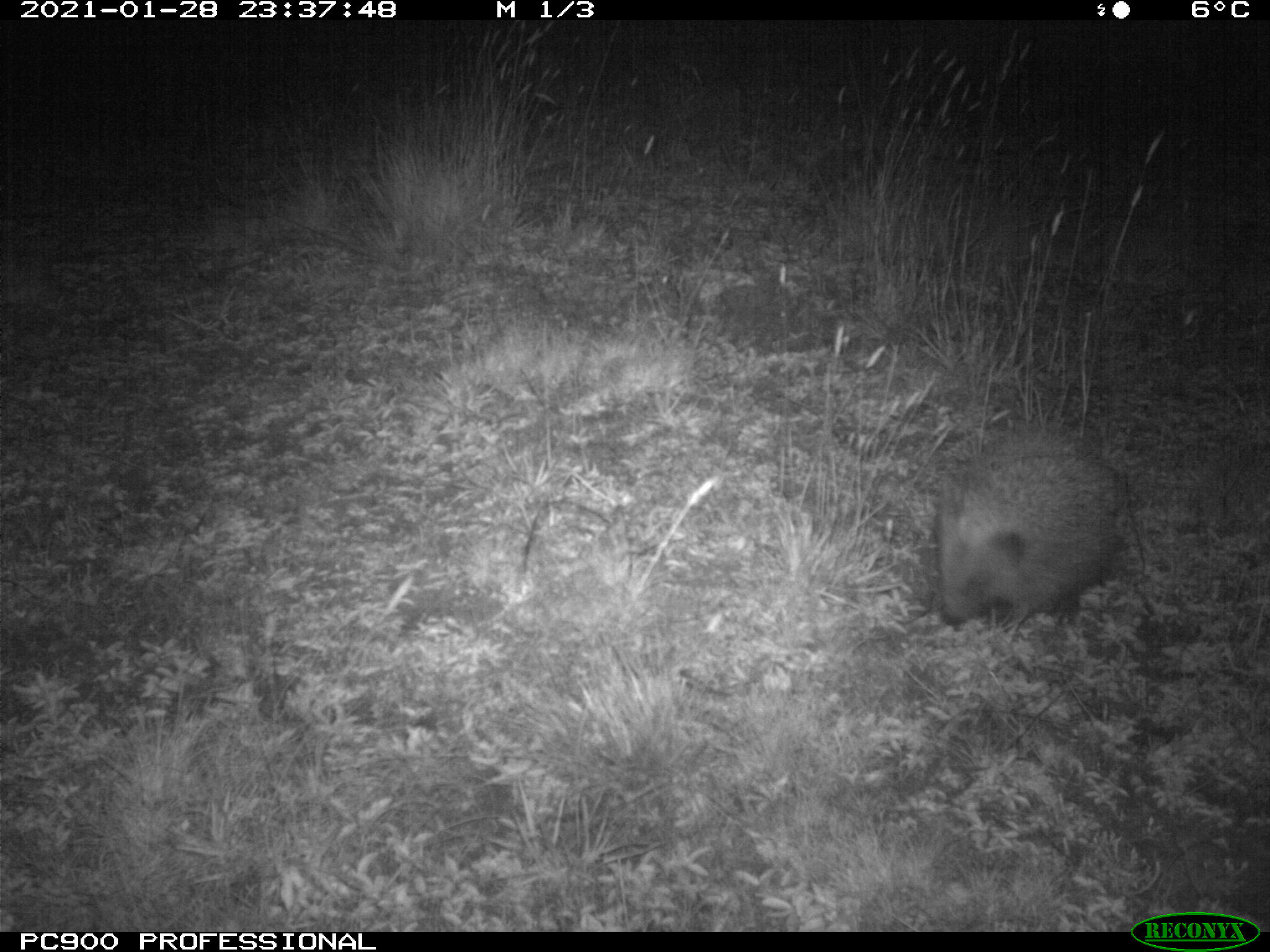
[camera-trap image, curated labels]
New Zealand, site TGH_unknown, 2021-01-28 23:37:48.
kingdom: Animalia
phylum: Chordata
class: Mammalia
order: Eulipotyphla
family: Erinaceidae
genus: Erinaceus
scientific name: Erinaceus europaeus europaeus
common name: european hedgehog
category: hedgehog